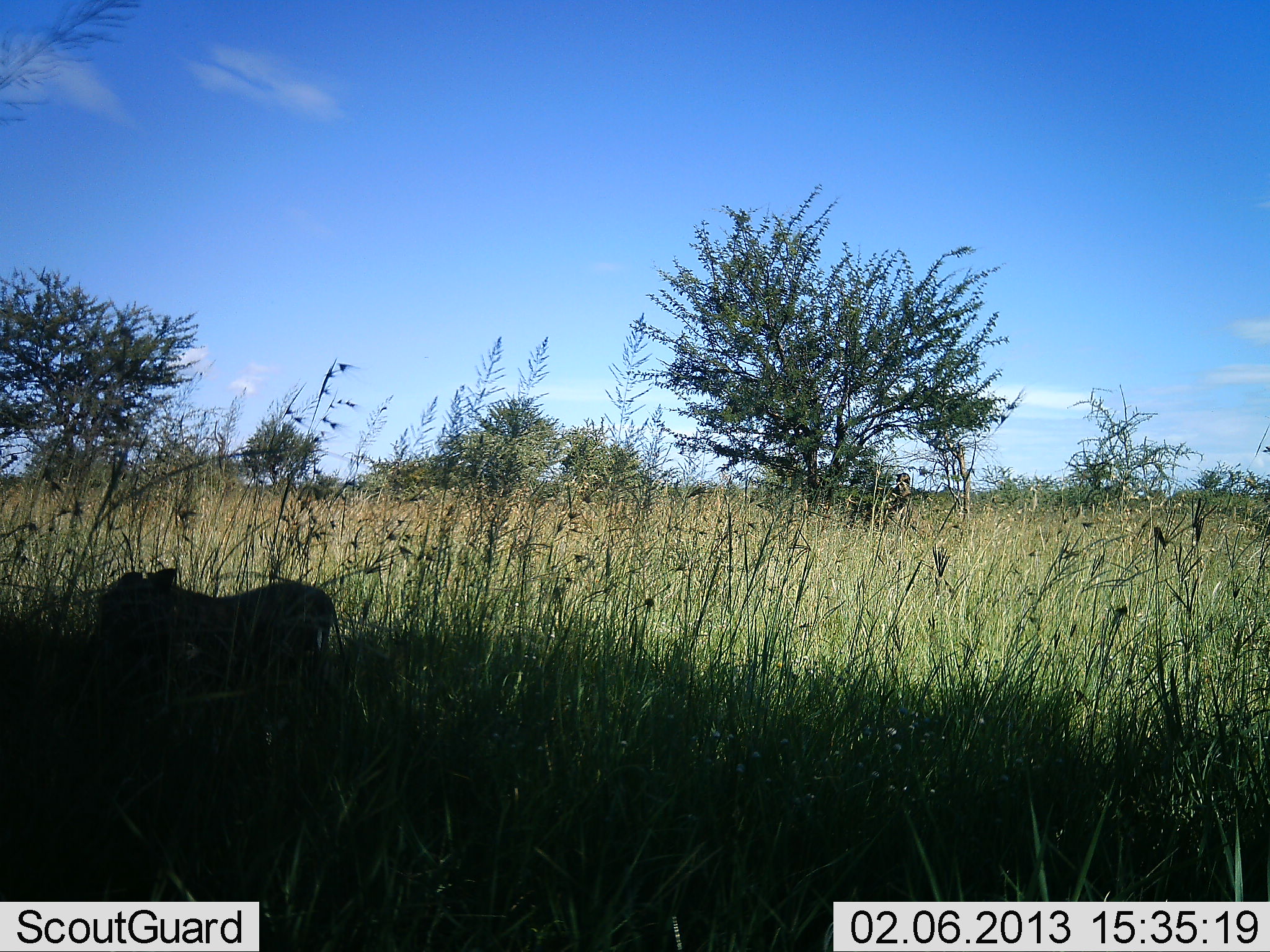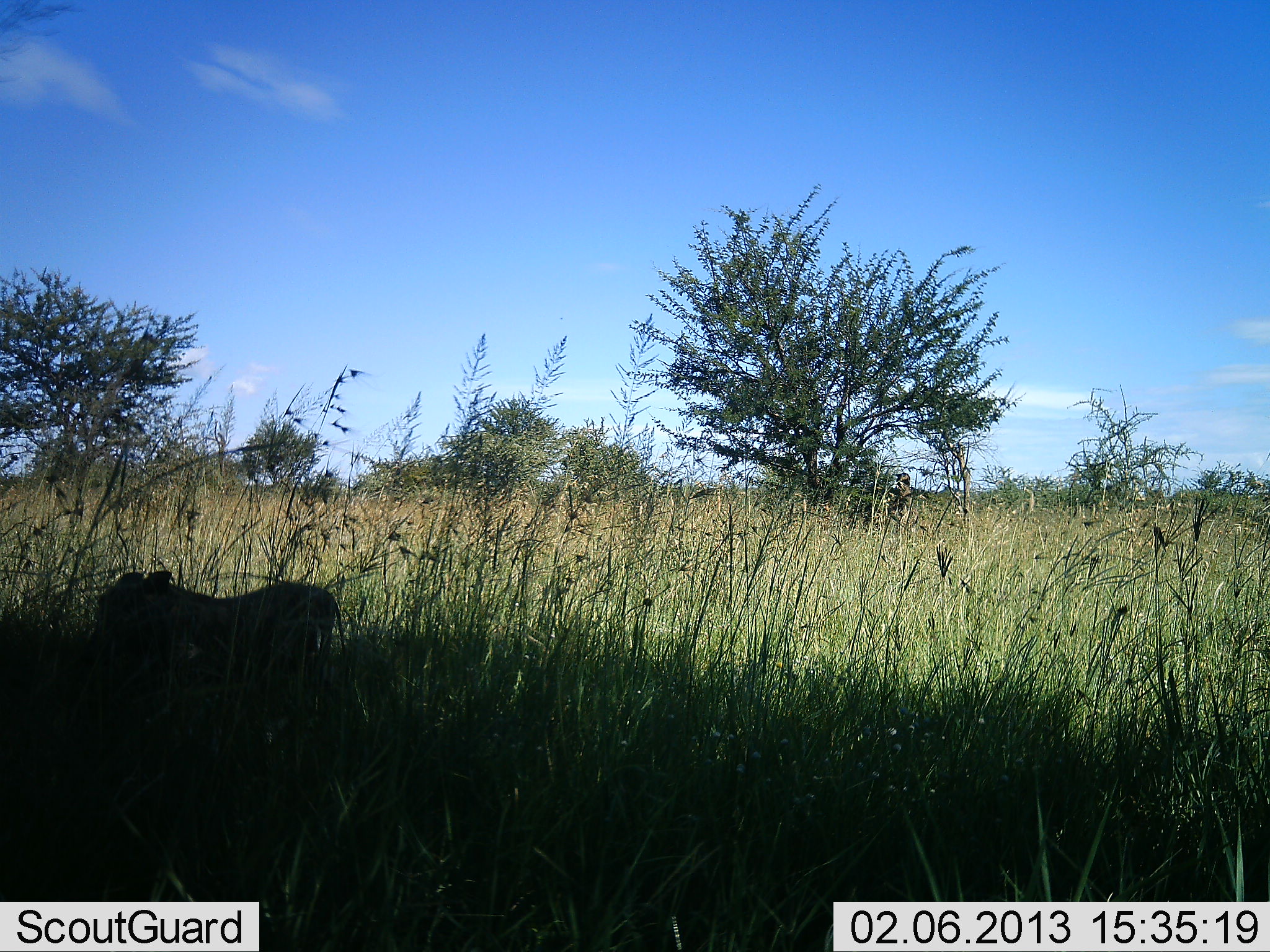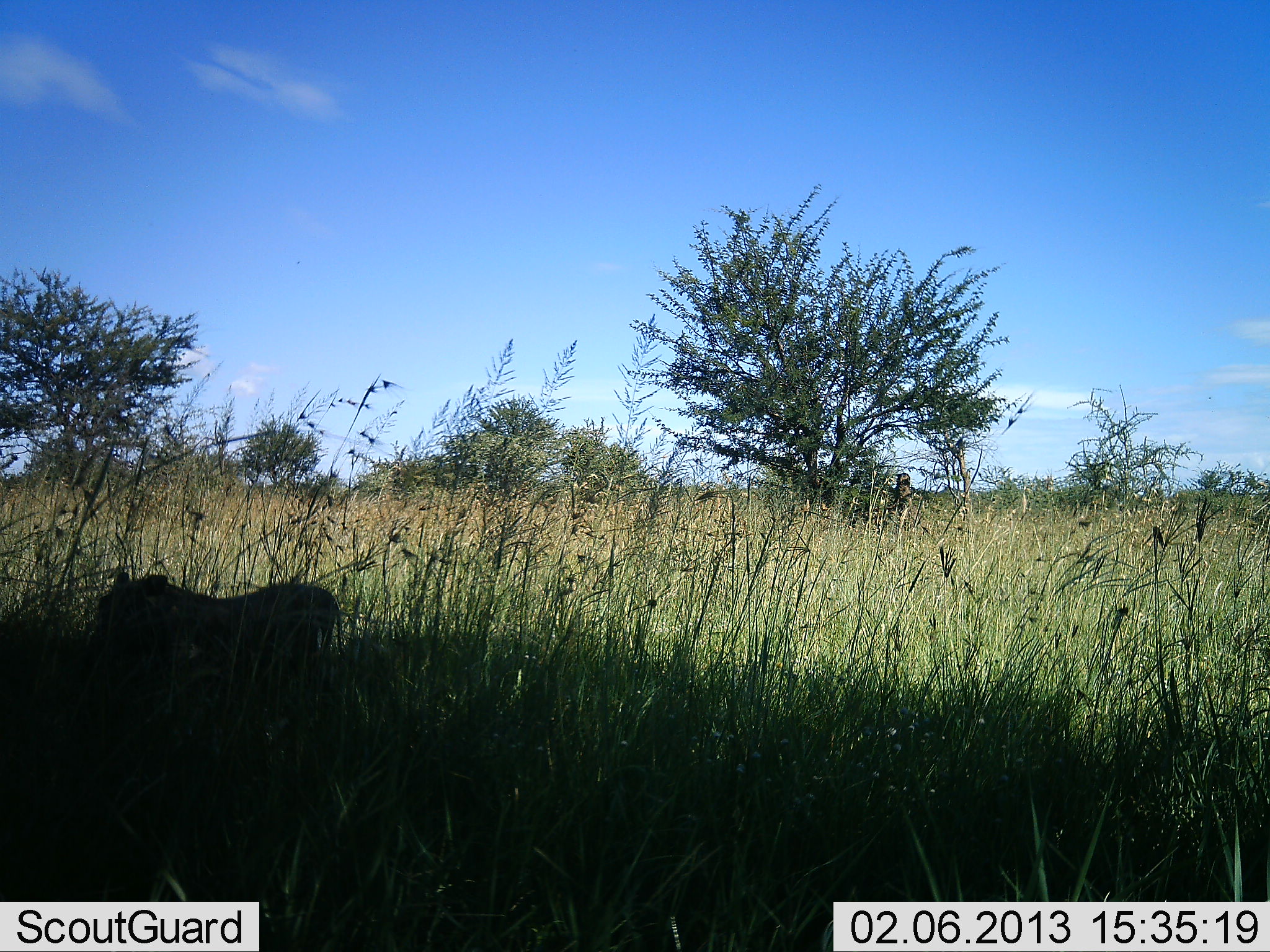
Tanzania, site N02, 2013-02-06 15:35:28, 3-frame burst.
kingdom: Animalia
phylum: Chordata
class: Mammalia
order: Artiodactyla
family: Suidae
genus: Phacochoerus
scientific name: Phacochoerus africanus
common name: warthog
Warthog (Phacochoerus africanus), count 1. Behavior (volunteer vote fractions): standing 68%, resting 14%, moving 0%, interacting 0%. Young present (vote fraction): 5%. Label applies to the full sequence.